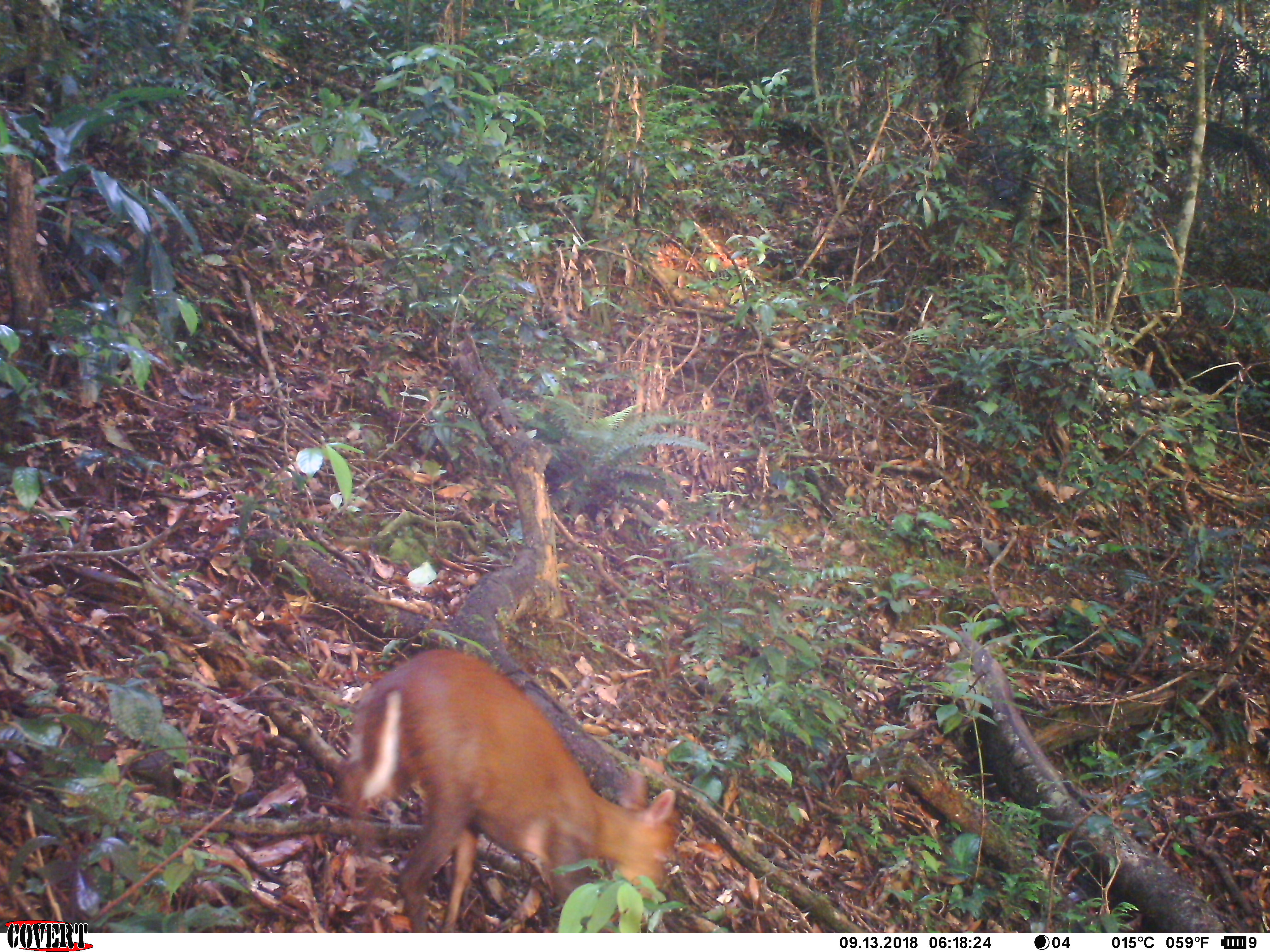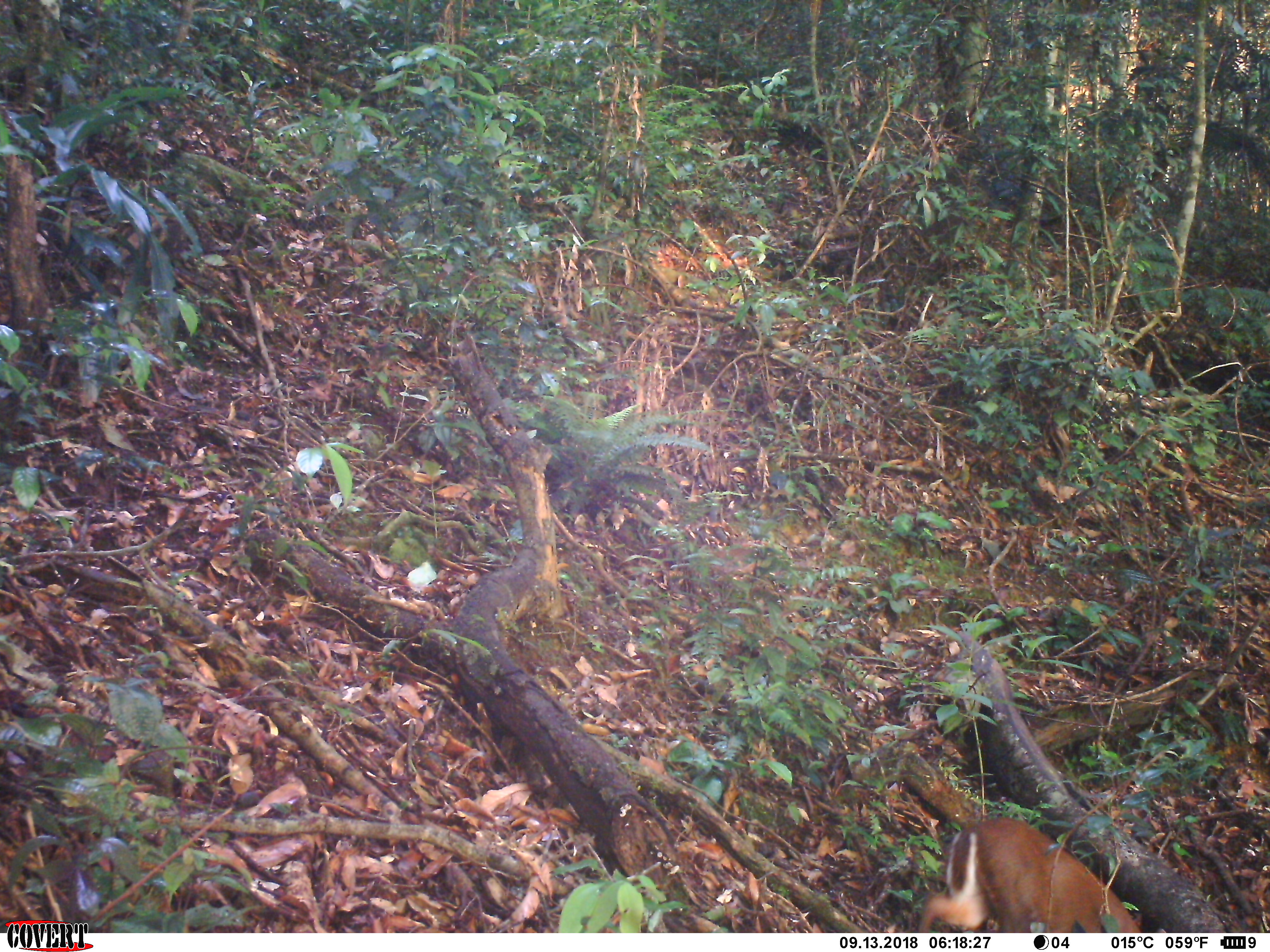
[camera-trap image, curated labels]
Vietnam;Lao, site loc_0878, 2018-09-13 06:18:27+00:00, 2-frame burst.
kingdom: Animalia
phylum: Chordata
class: Mammalia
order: Artiodactyla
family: Cervidae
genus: Muntiacus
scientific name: Muntiacus rooseveltorum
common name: roosevelt's muntjac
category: roosevelts muntjac group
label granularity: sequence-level